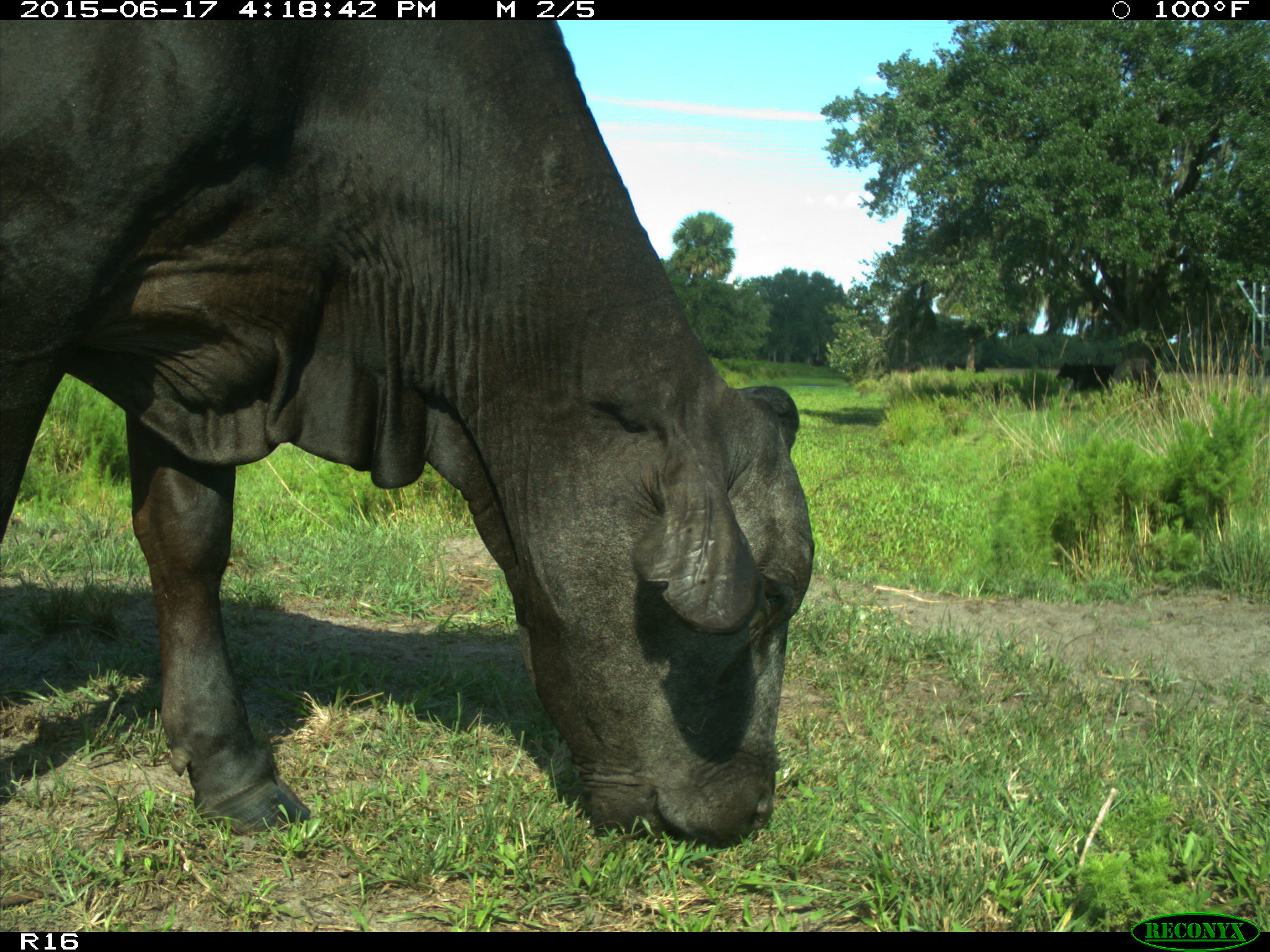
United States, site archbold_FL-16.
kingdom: Animalia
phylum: Chordata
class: Mammalia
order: Artiodactyla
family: Bovidae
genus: Bos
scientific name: Bos taurus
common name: domestic cow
Bos taurus (domestic cow).